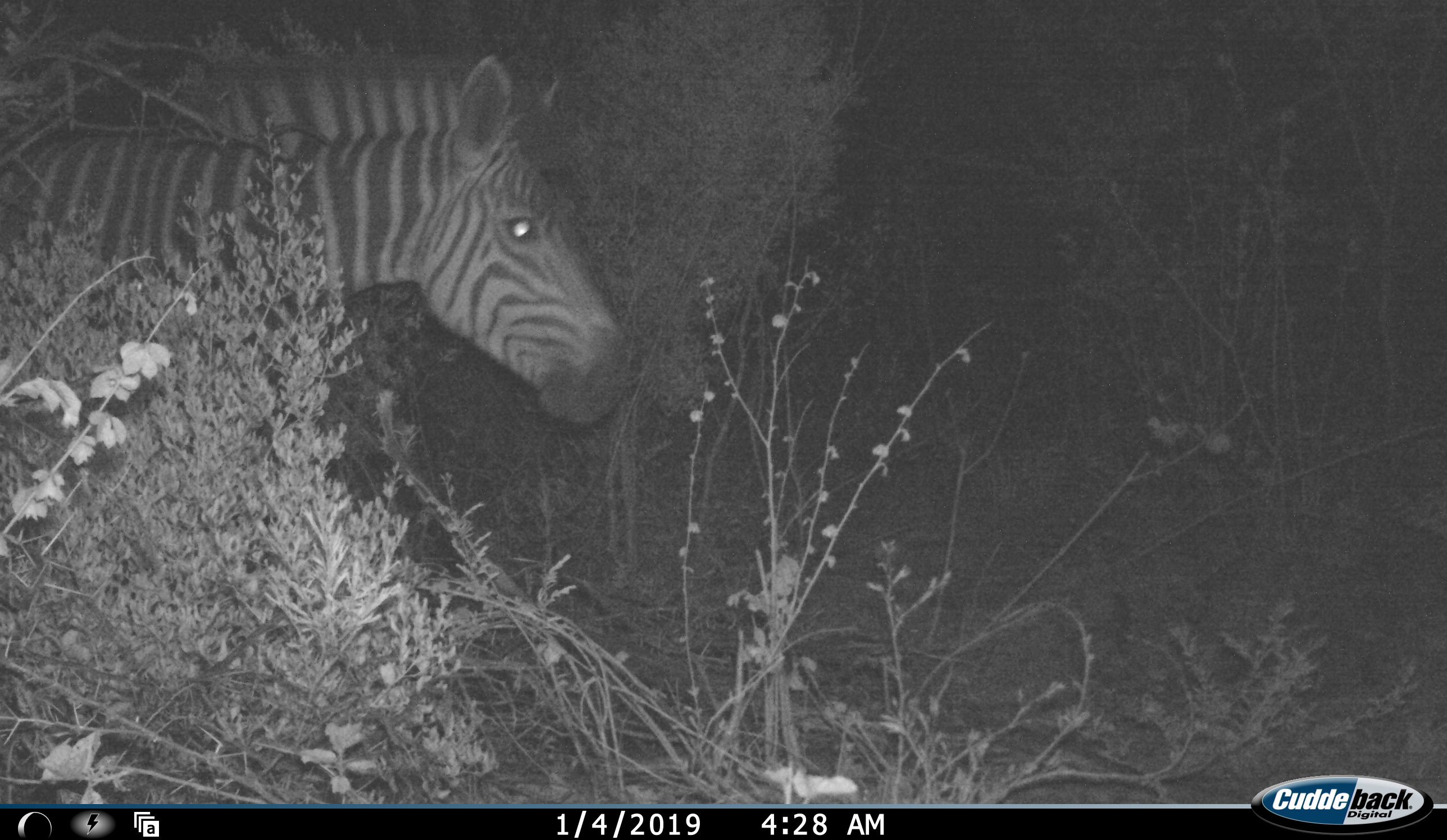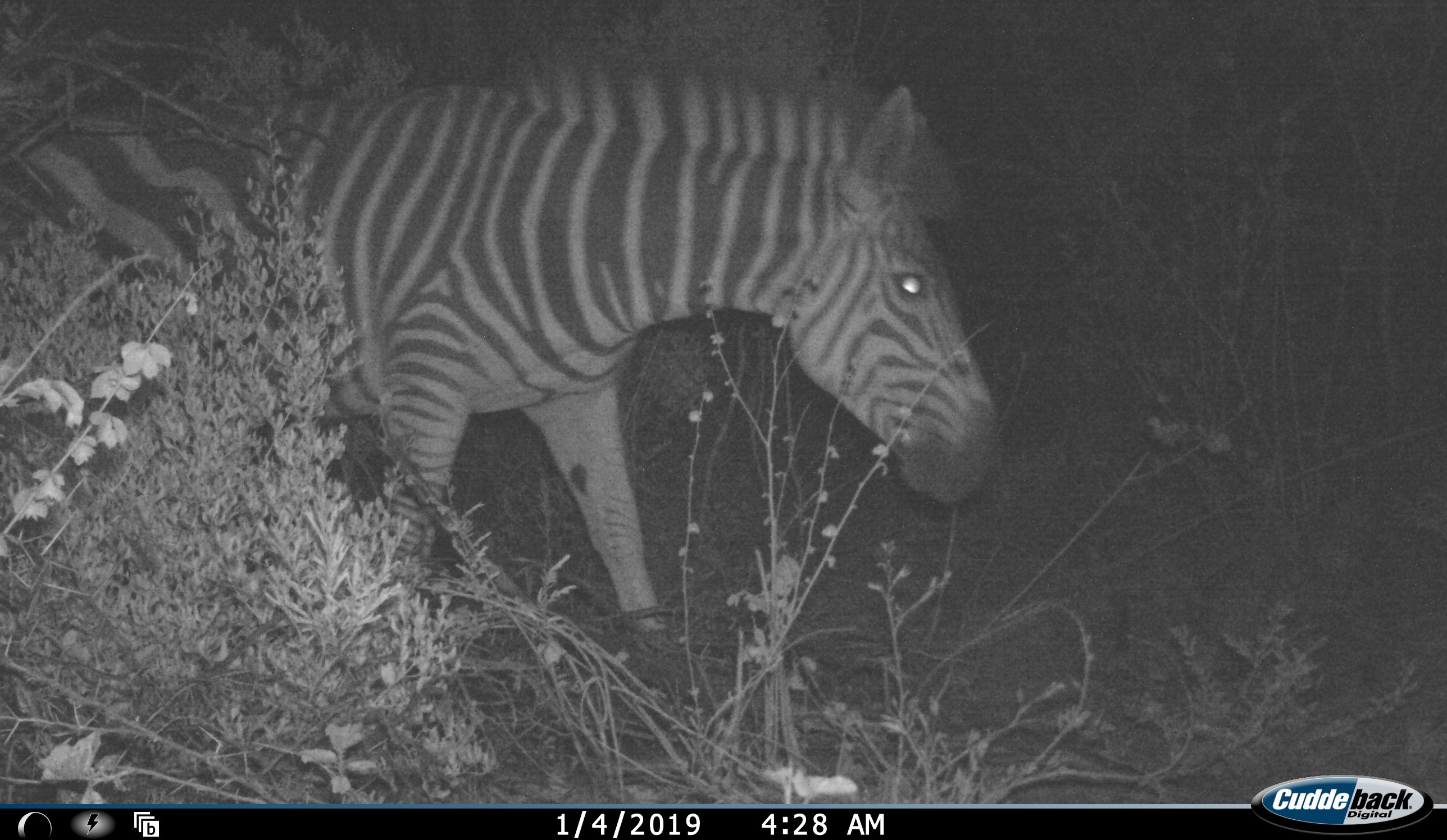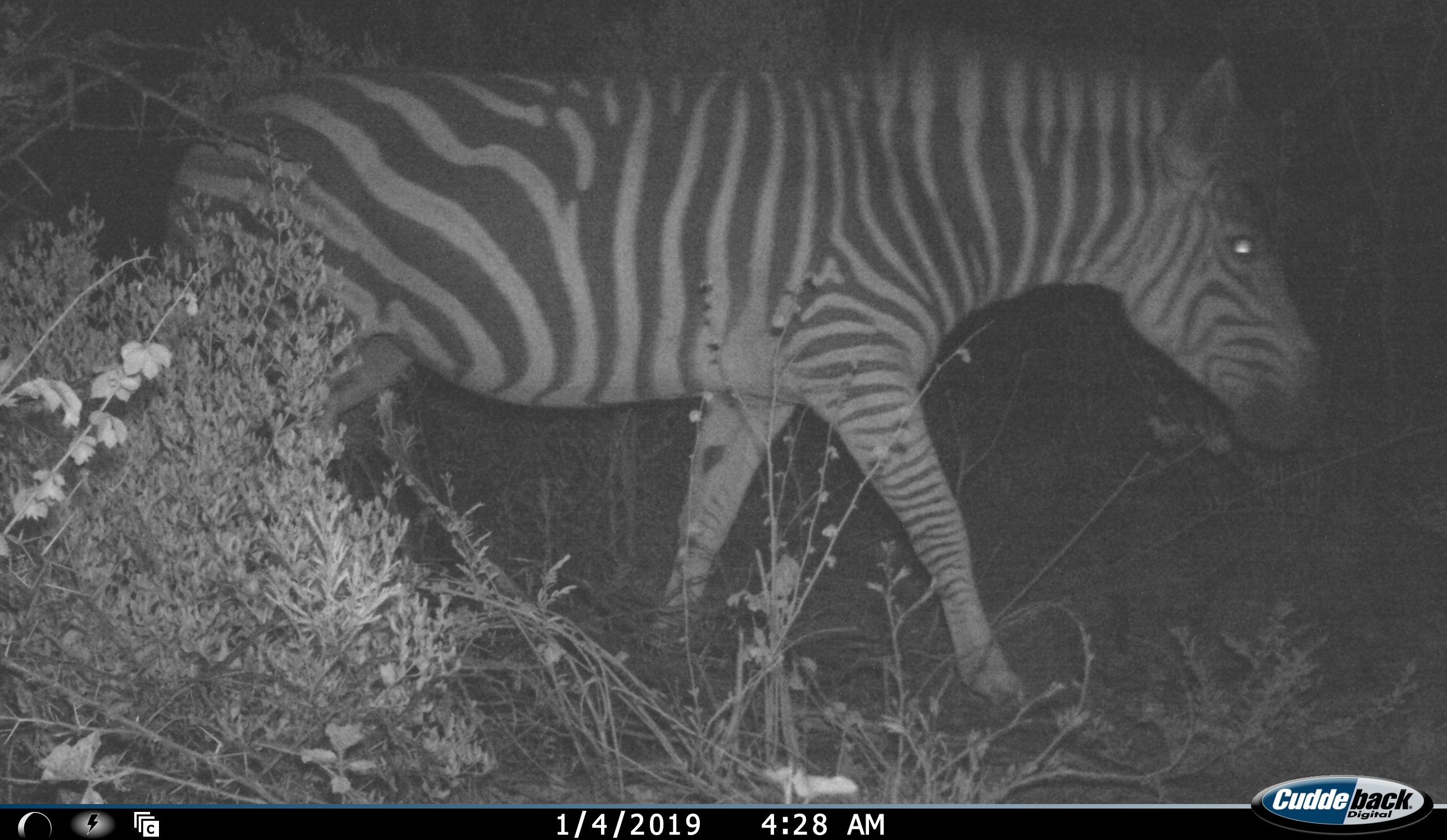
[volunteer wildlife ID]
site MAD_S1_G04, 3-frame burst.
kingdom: Animalia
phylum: Chordata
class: Mammalia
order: Perissodactyla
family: Equidae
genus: Equus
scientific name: Equus quagga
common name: plains zebra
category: zebraplains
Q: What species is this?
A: Zebraplains (plains zebra) (Equus quagga).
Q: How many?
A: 1.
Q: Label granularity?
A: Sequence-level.